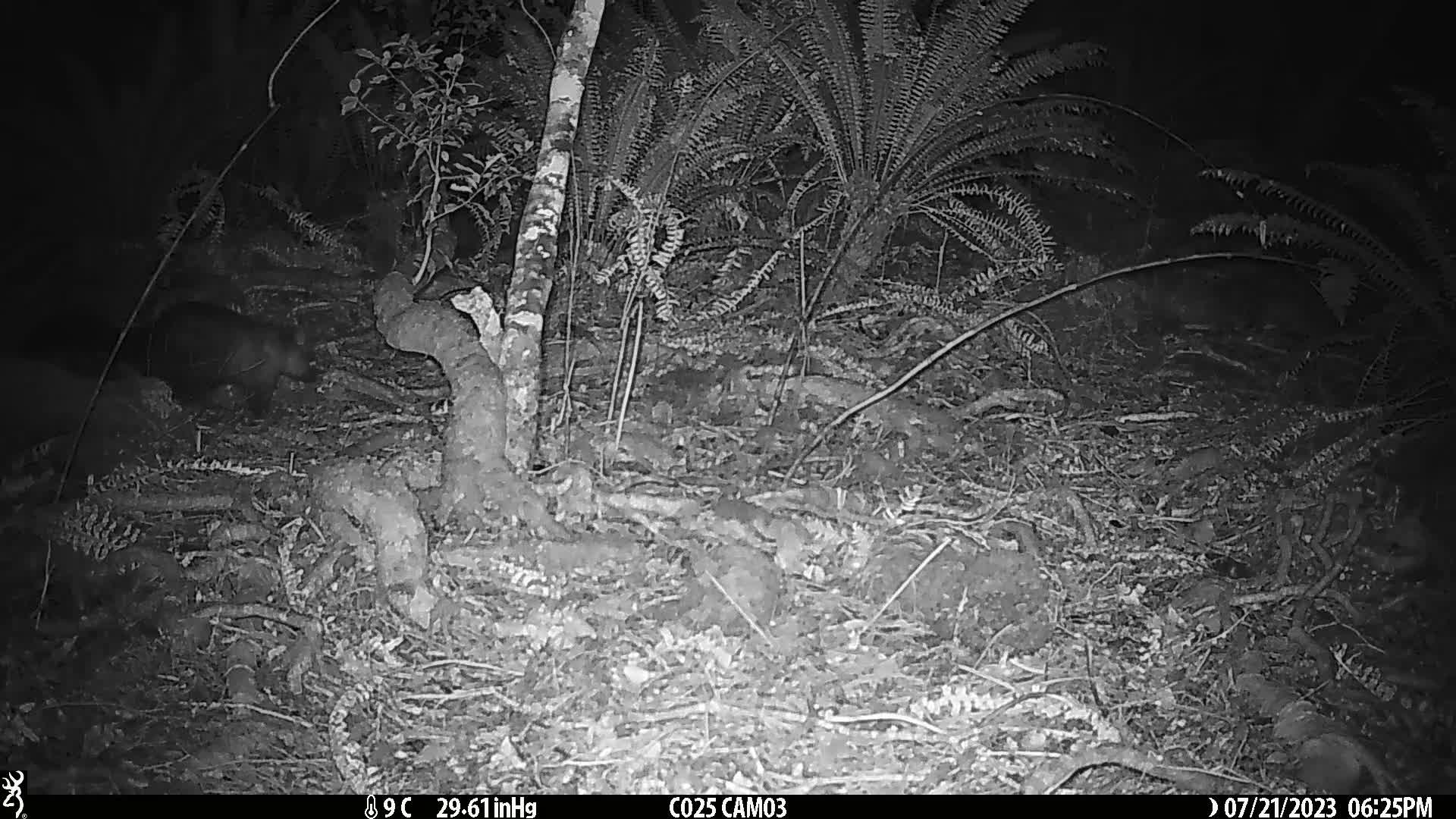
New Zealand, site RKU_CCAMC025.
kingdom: Animalia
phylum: Chordata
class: Mammalia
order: Diprotodontia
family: Phalangeridae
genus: Trichosurus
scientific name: Trichosurus vulpecula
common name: common brushtail possum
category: possum